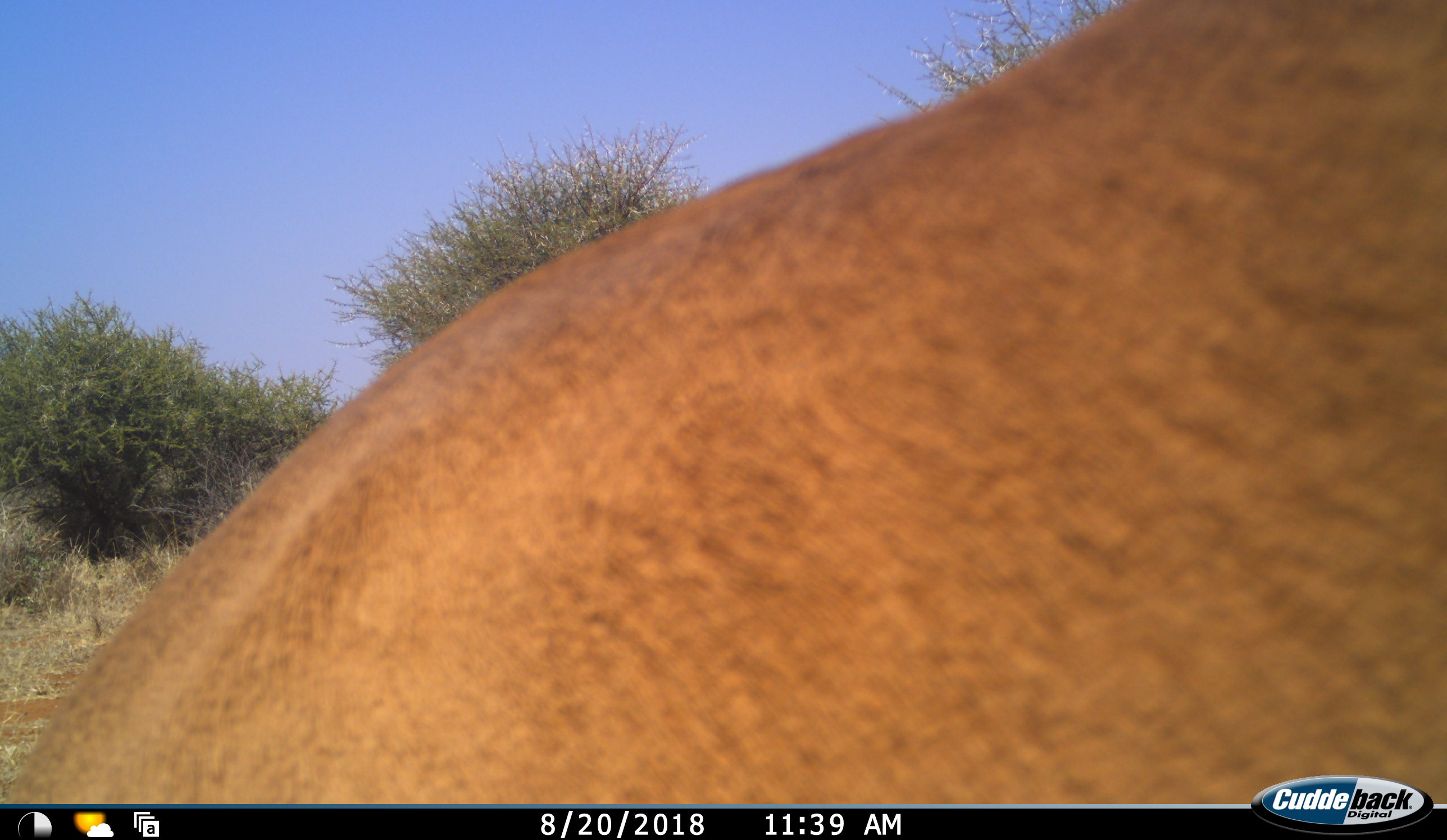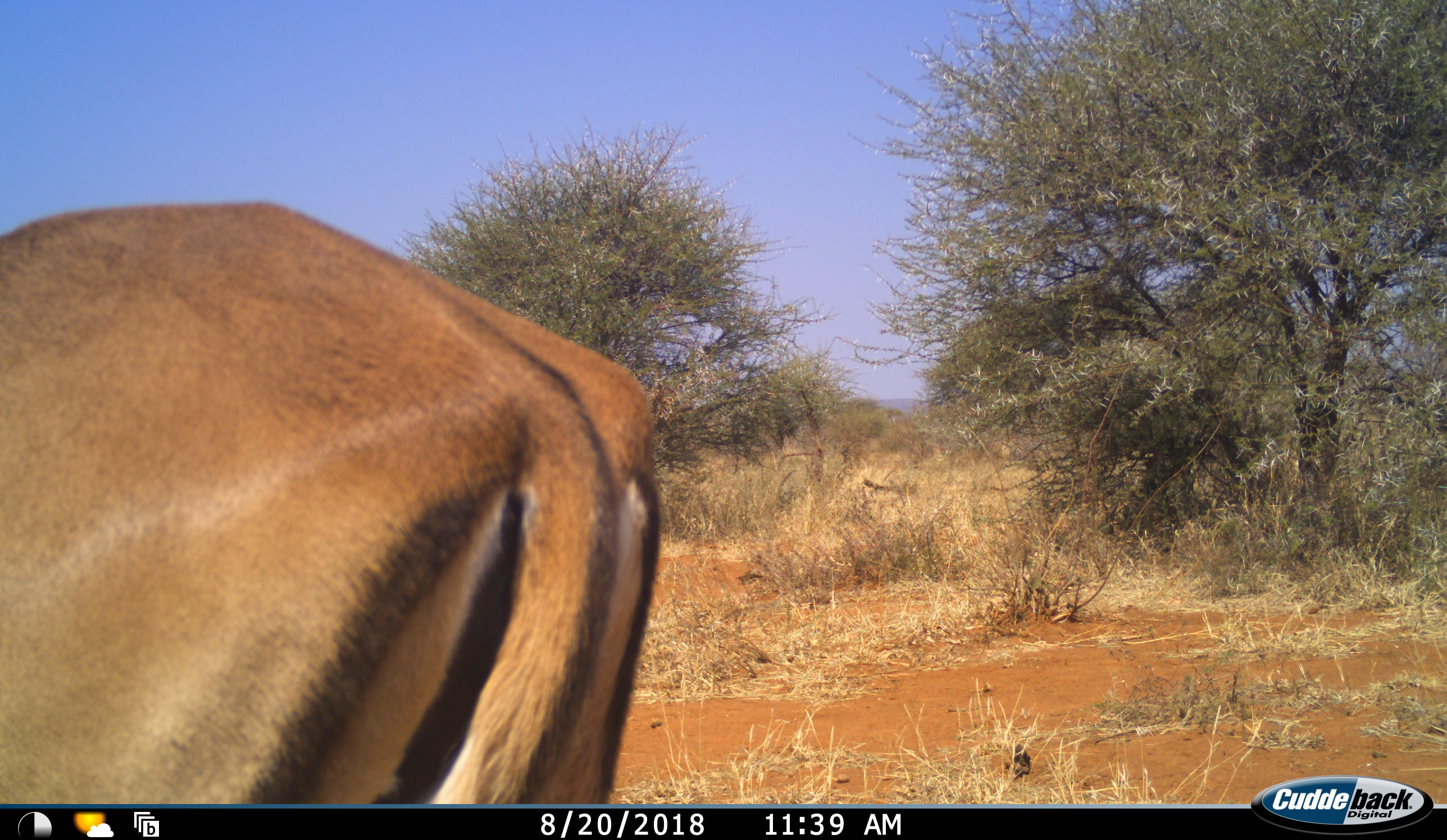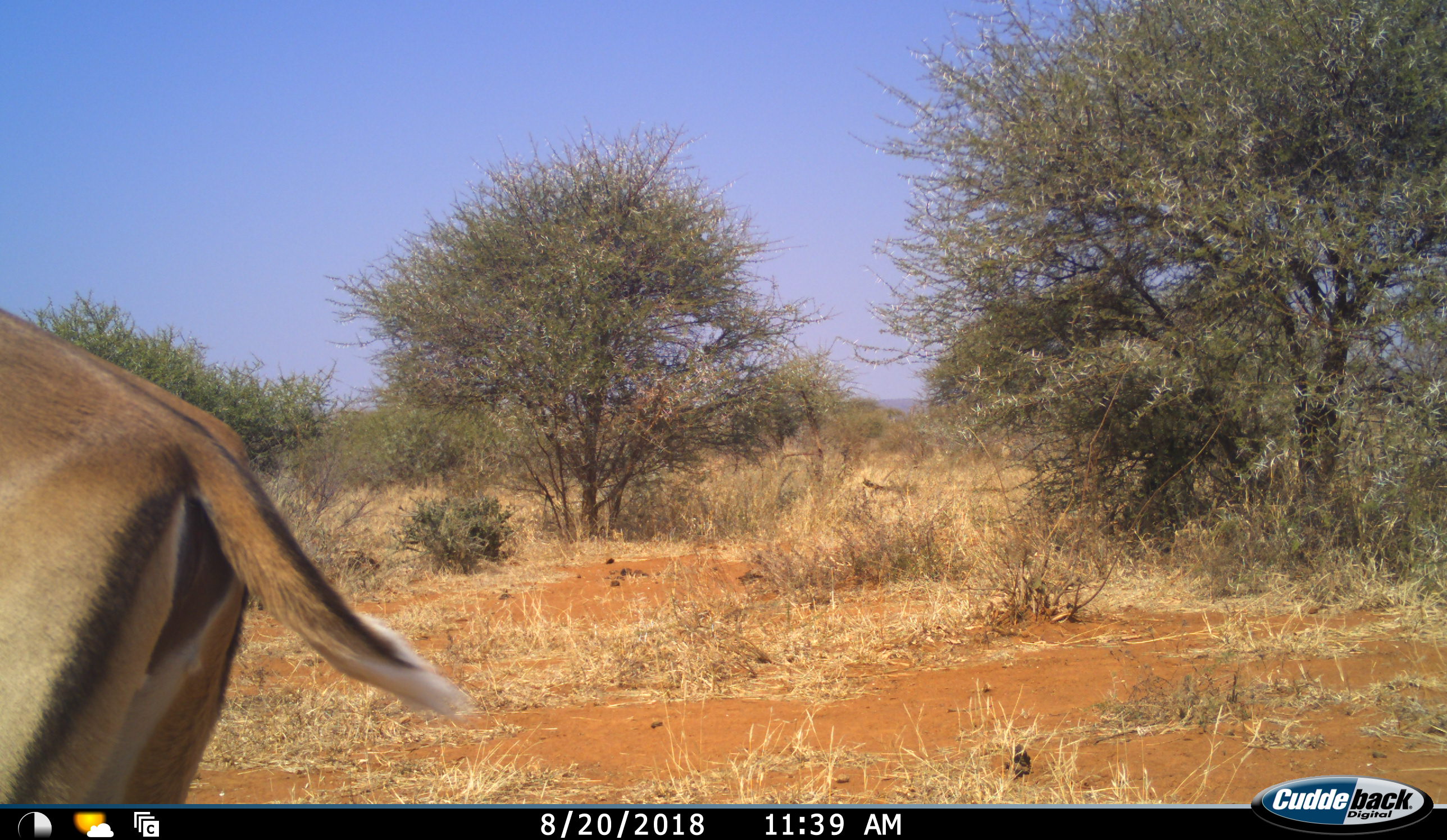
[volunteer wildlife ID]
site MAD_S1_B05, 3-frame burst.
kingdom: Animalia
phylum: Chordata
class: Mammalia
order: Artiodactyla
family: Bovidae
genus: Aepyceros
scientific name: Aepyceros melampus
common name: impala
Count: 1.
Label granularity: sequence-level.